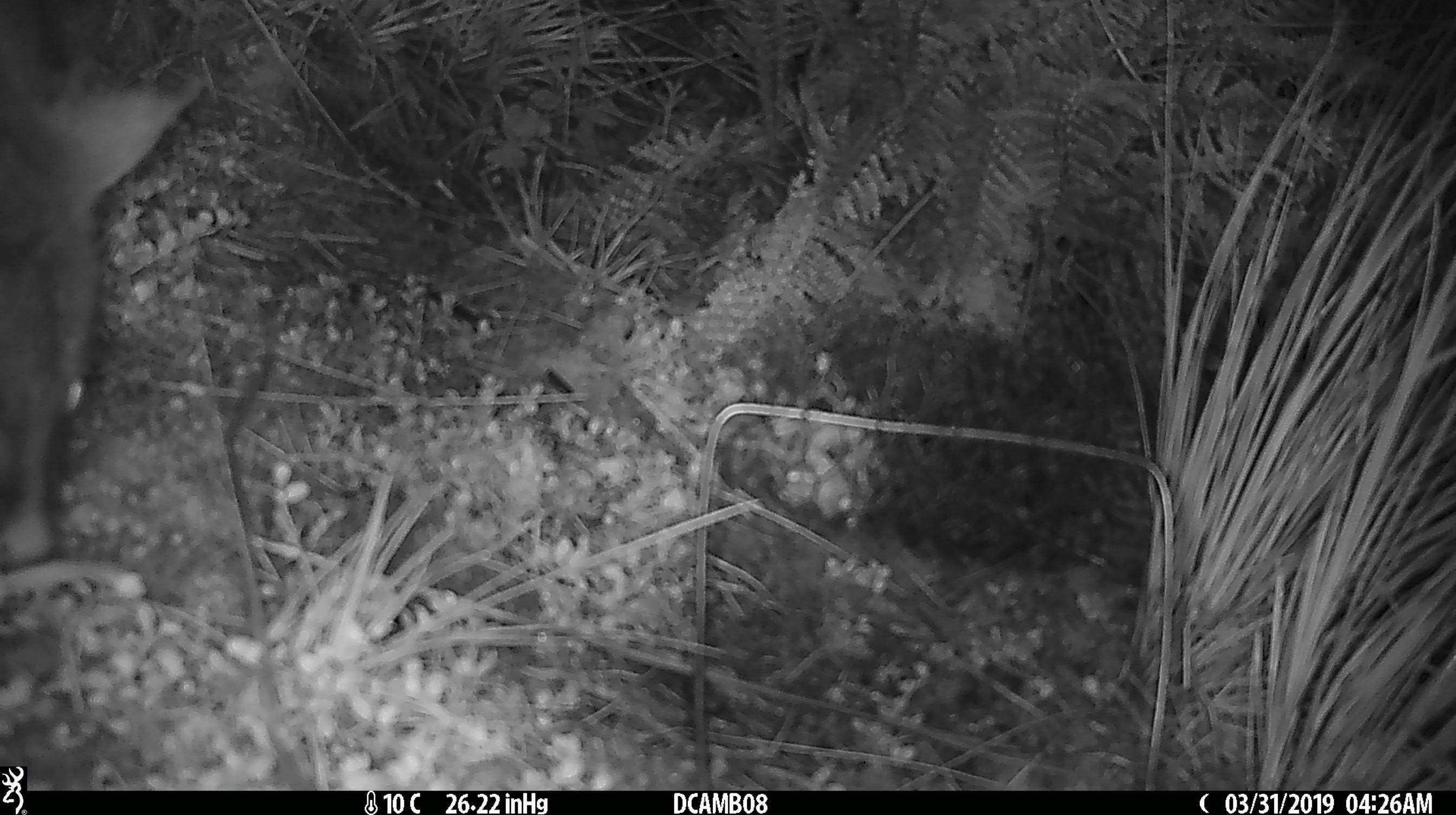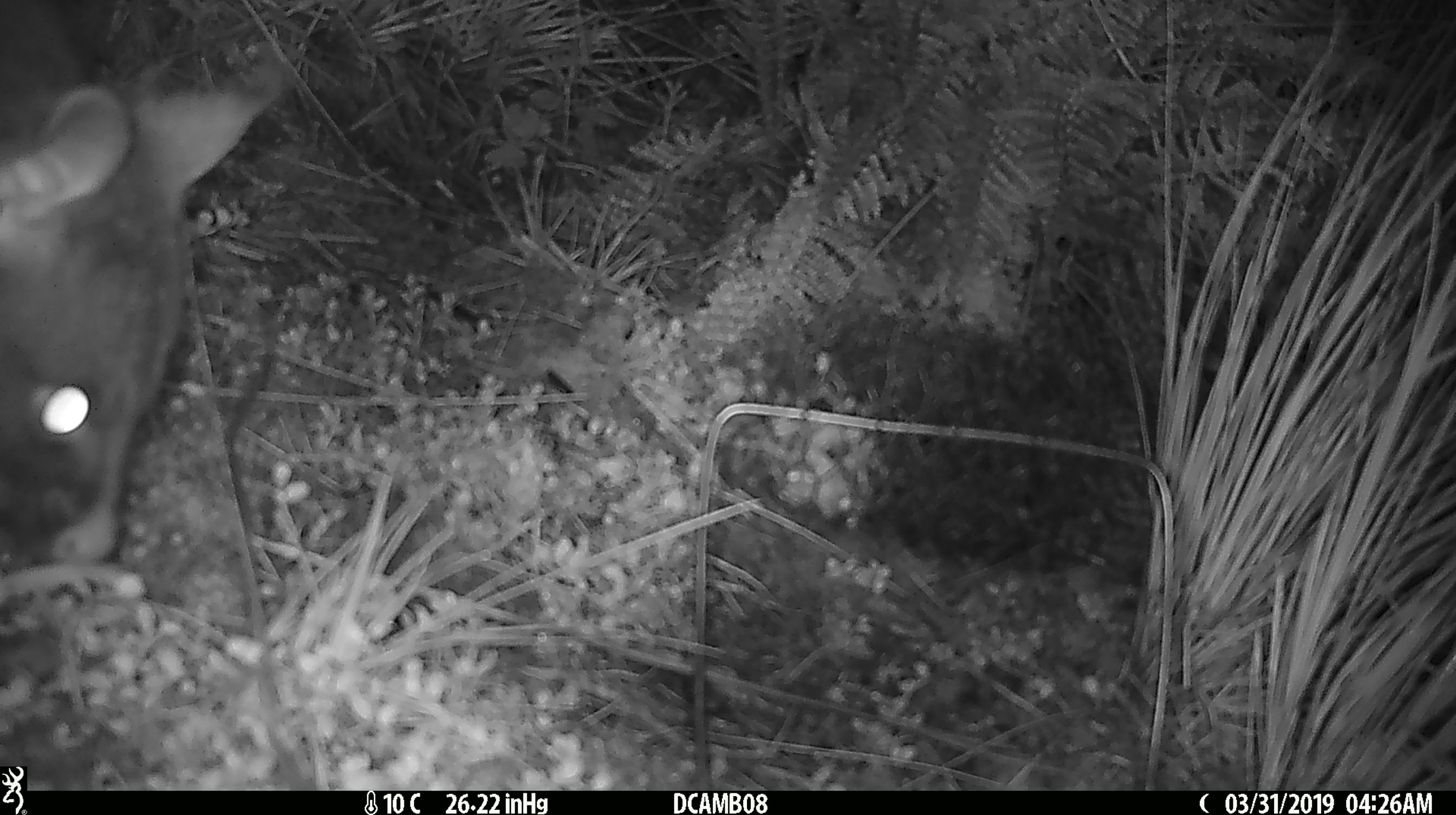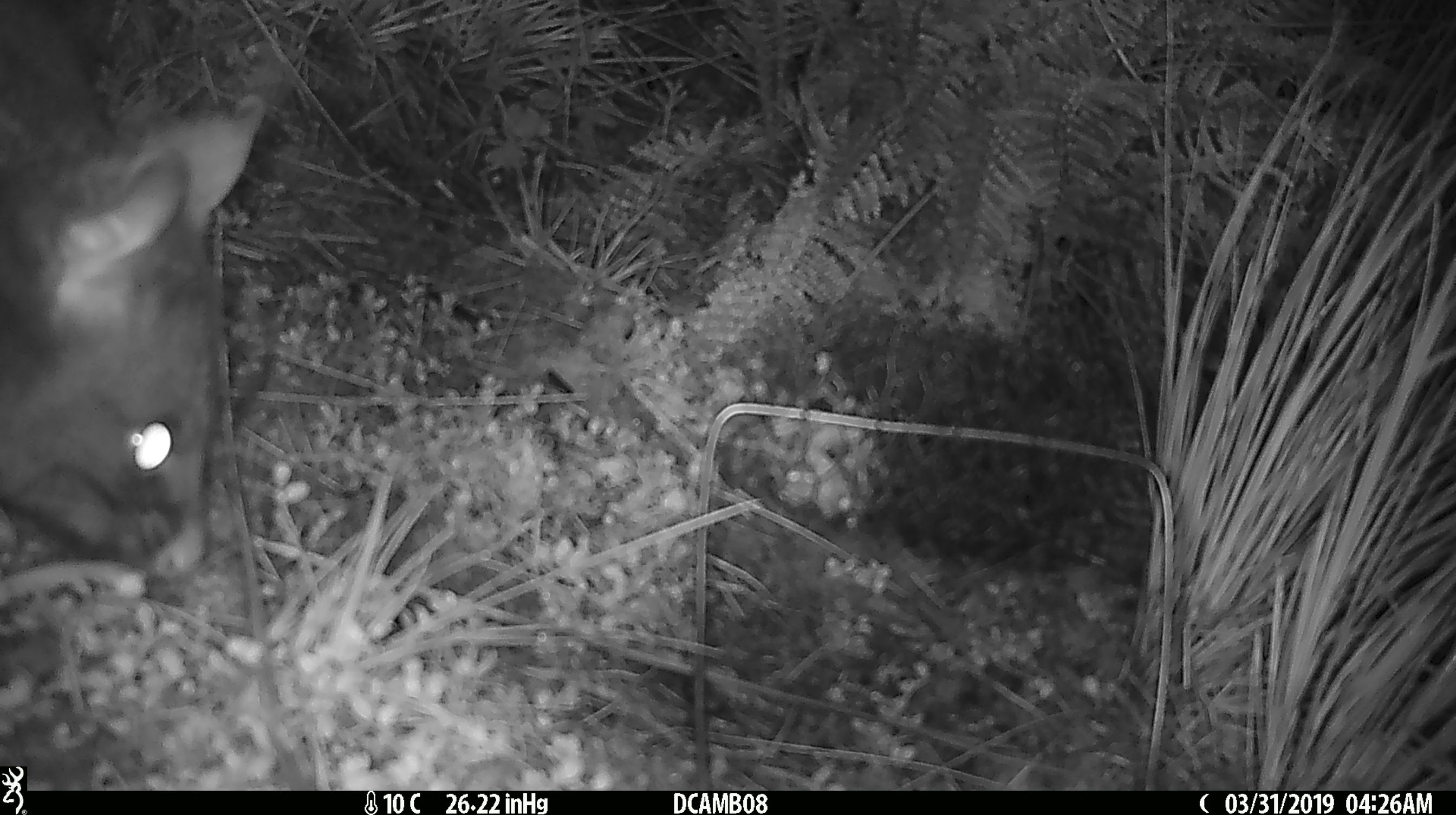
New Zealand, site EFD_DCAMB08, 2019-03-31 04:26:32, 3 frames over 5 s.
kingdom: Animalia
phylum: Chordata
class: Mammalia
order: Diprotodontia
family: Phalangeridae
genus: Trichosurus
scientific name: Trichosurus vulpecula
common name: common brushtail possum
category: possum